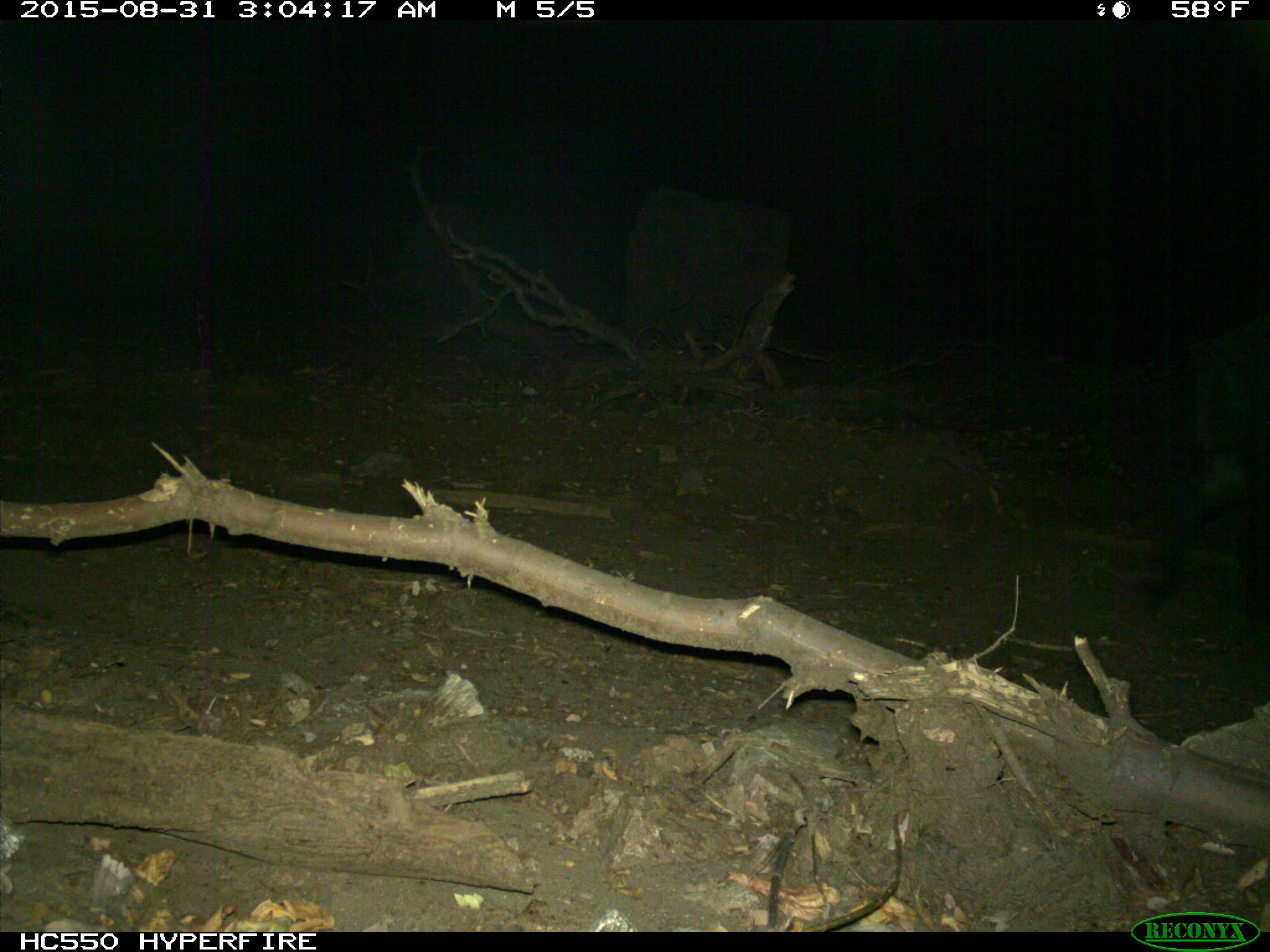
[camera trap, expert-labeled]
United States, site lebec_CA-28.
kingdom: Animalia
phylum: Chordata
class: Mammalia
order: Artiodactyla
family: Suidae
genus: Sus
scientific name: Sus scrofa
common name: wild boar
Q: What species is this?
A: Sus scrofa (wild boar).